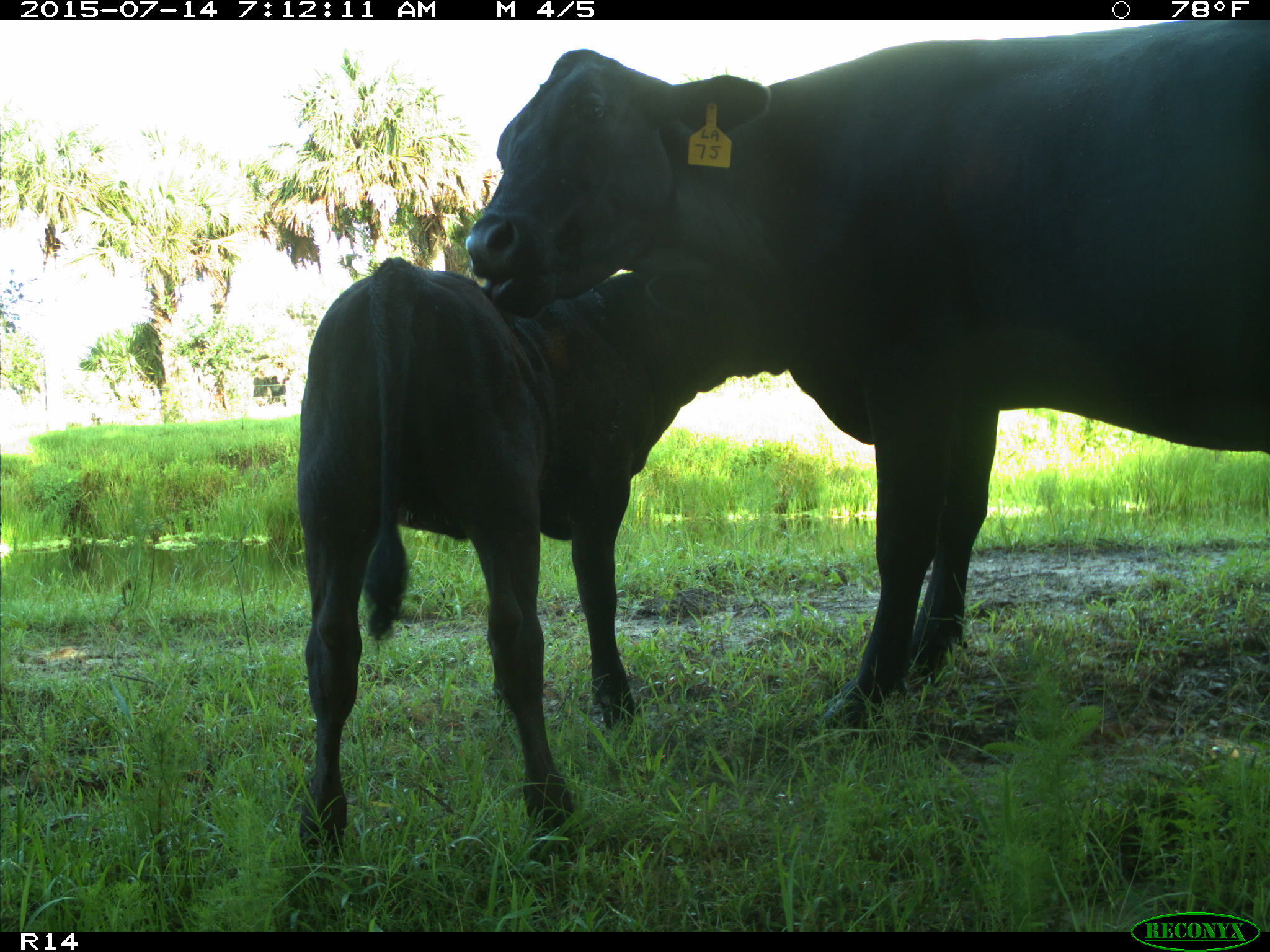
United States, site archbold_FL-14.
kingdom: Animalia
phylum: Chordata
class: Mammalia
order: Artiodactyla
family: Bovidae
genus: Bos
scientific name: Bos taurus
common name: domestic cow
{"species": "Bos taurus (domestic cow)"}